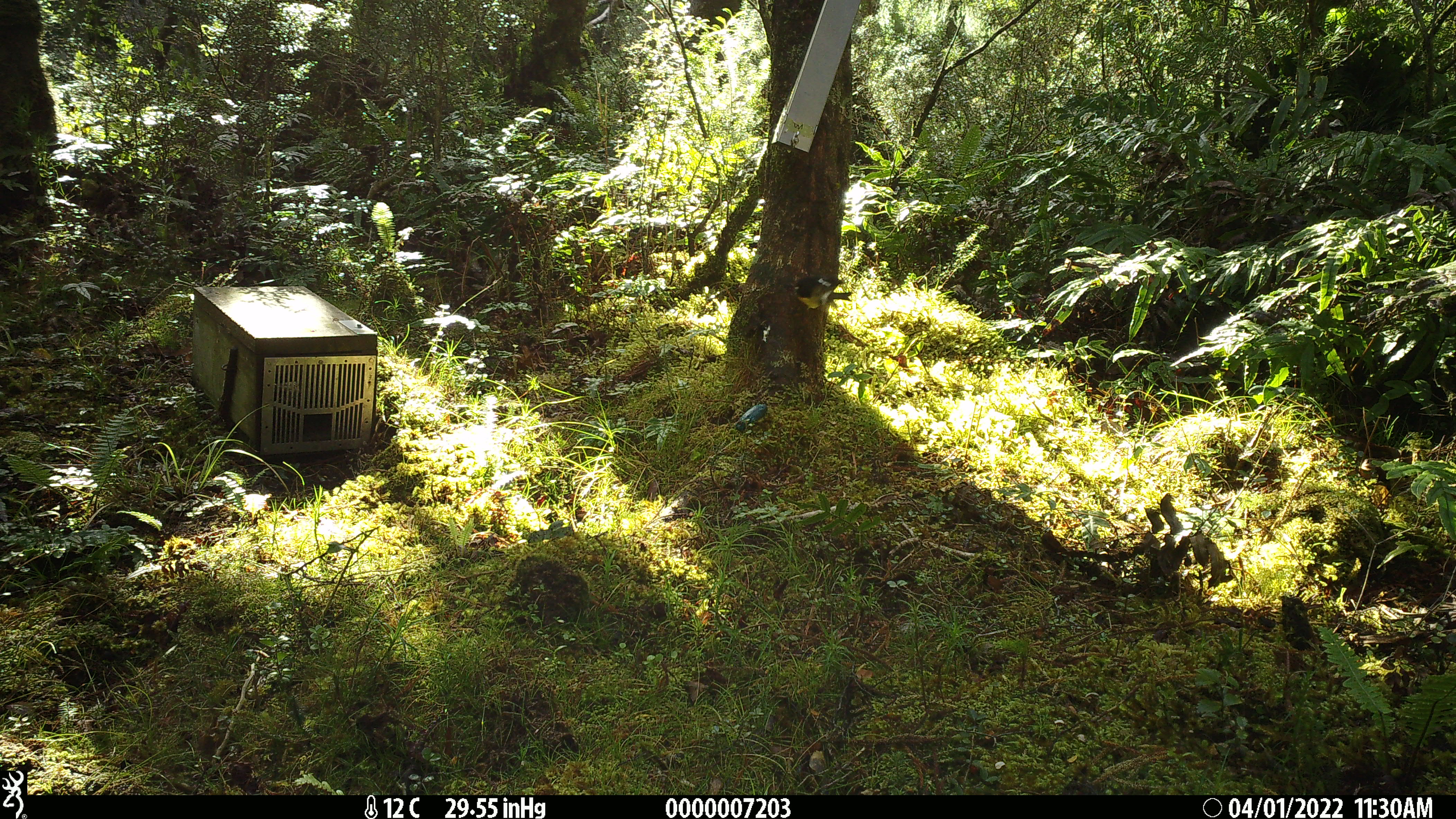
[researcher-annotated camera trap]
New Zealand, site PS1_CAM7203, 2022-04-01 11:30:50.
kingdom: Animalia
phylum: Chordata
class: Aves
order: Passeriformes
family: Petroicidae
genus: Petroica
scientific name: Petroica macrocephala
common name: tomtit